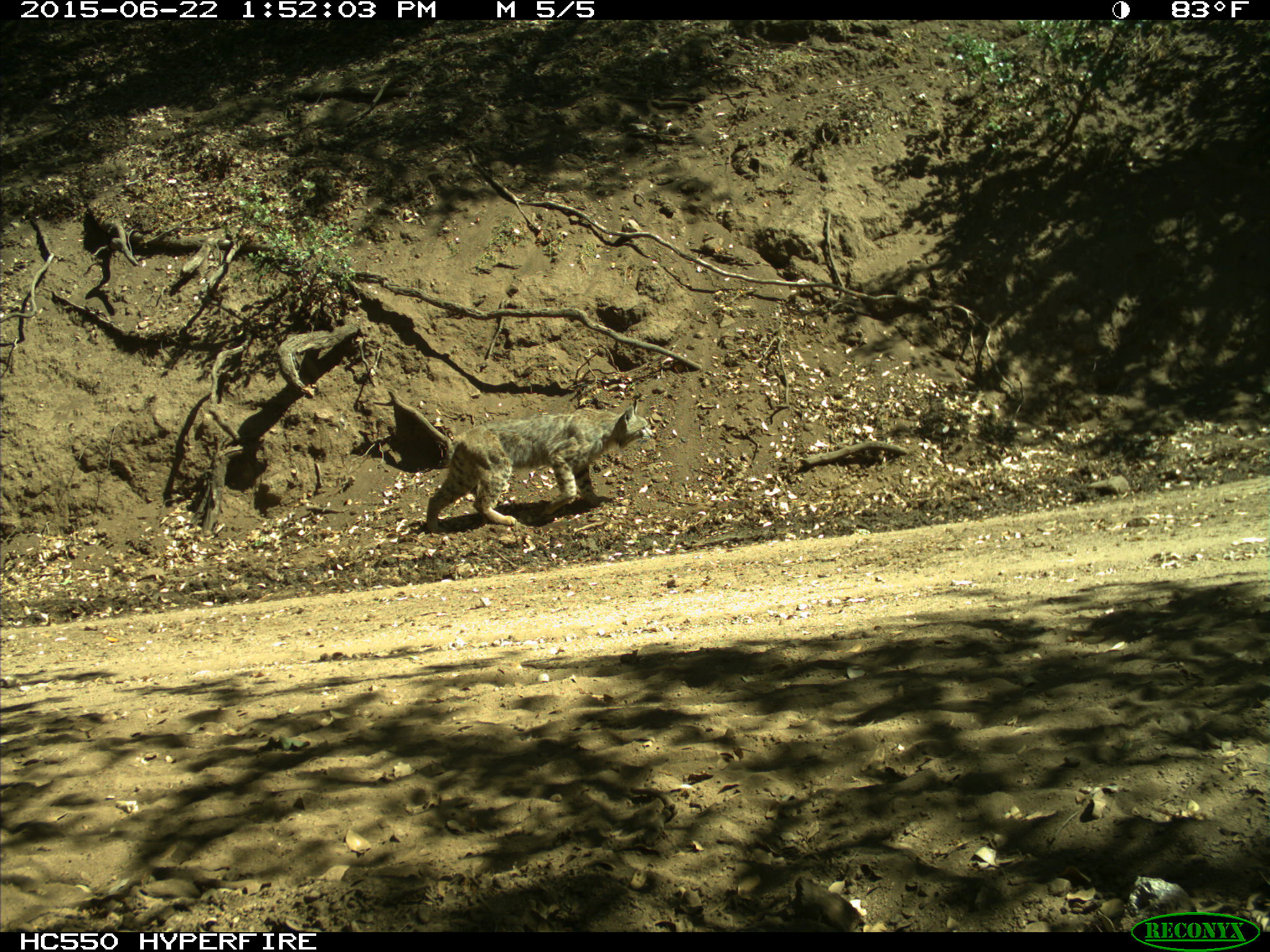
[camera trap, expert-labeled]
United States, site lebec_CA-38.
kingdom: Animalia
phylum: Chordata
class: Mammalia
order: Carnivora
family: Felidae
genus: Lynx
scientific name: Lynx rufus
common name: bobcat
Lynx rufus (bobcat).